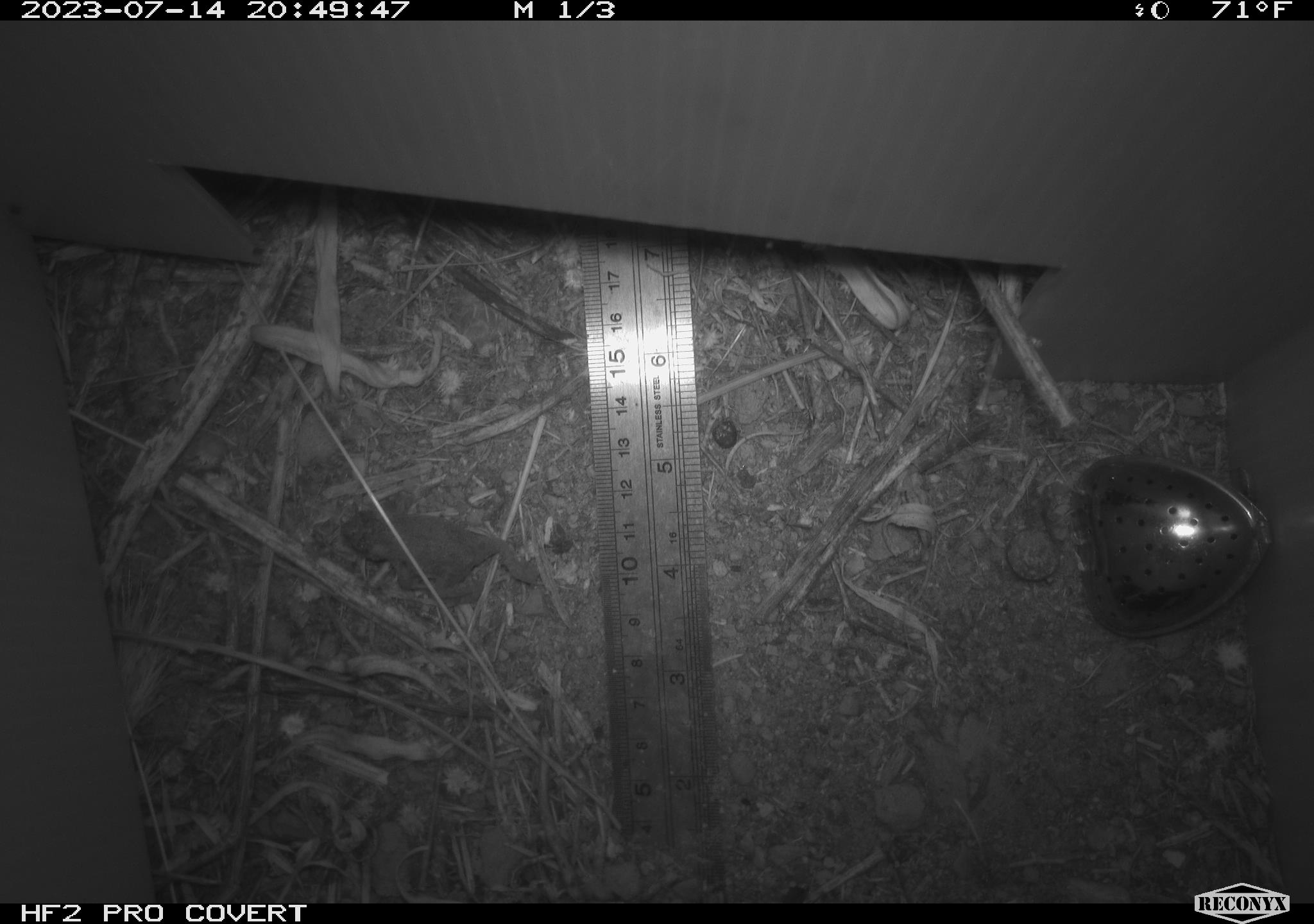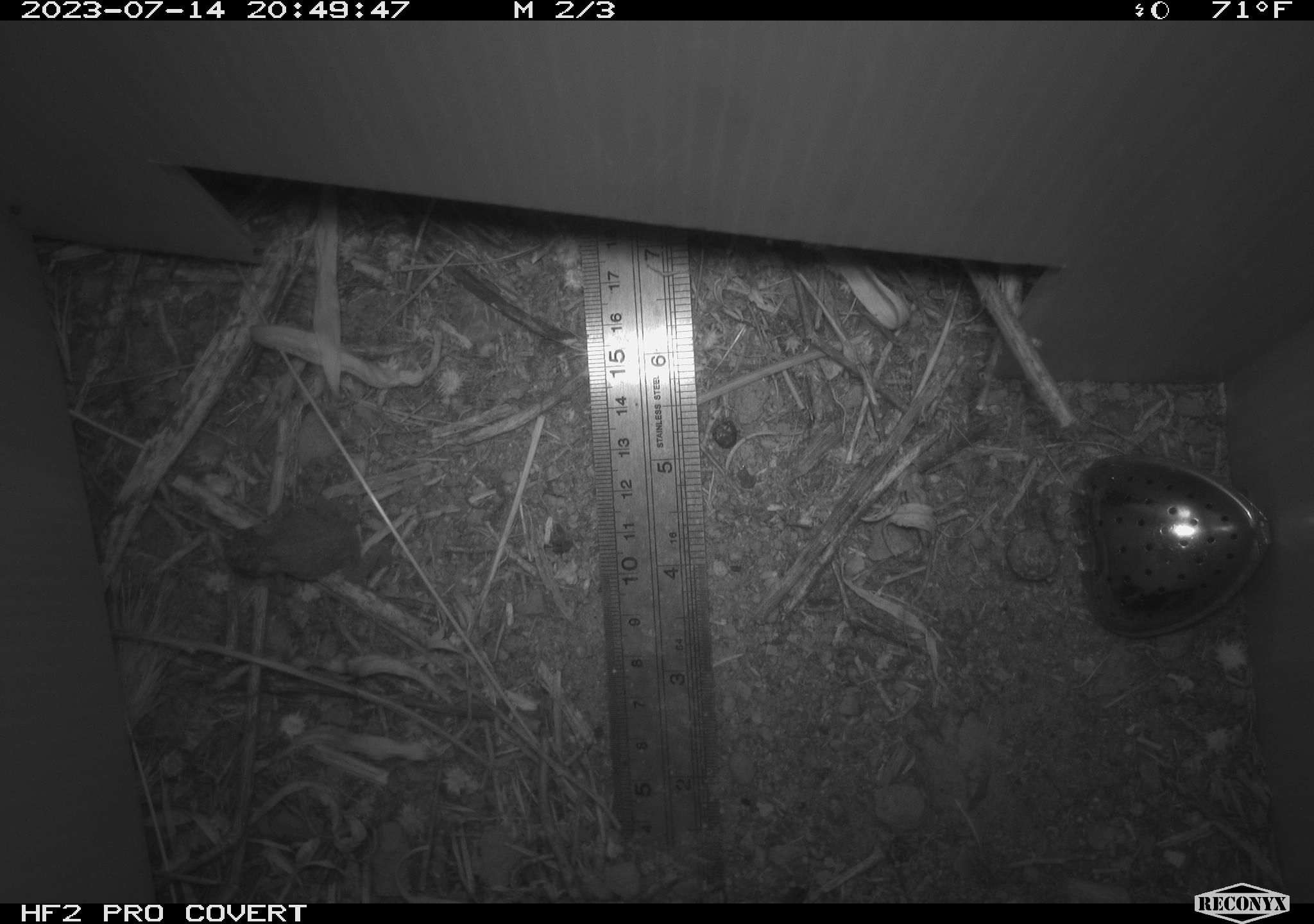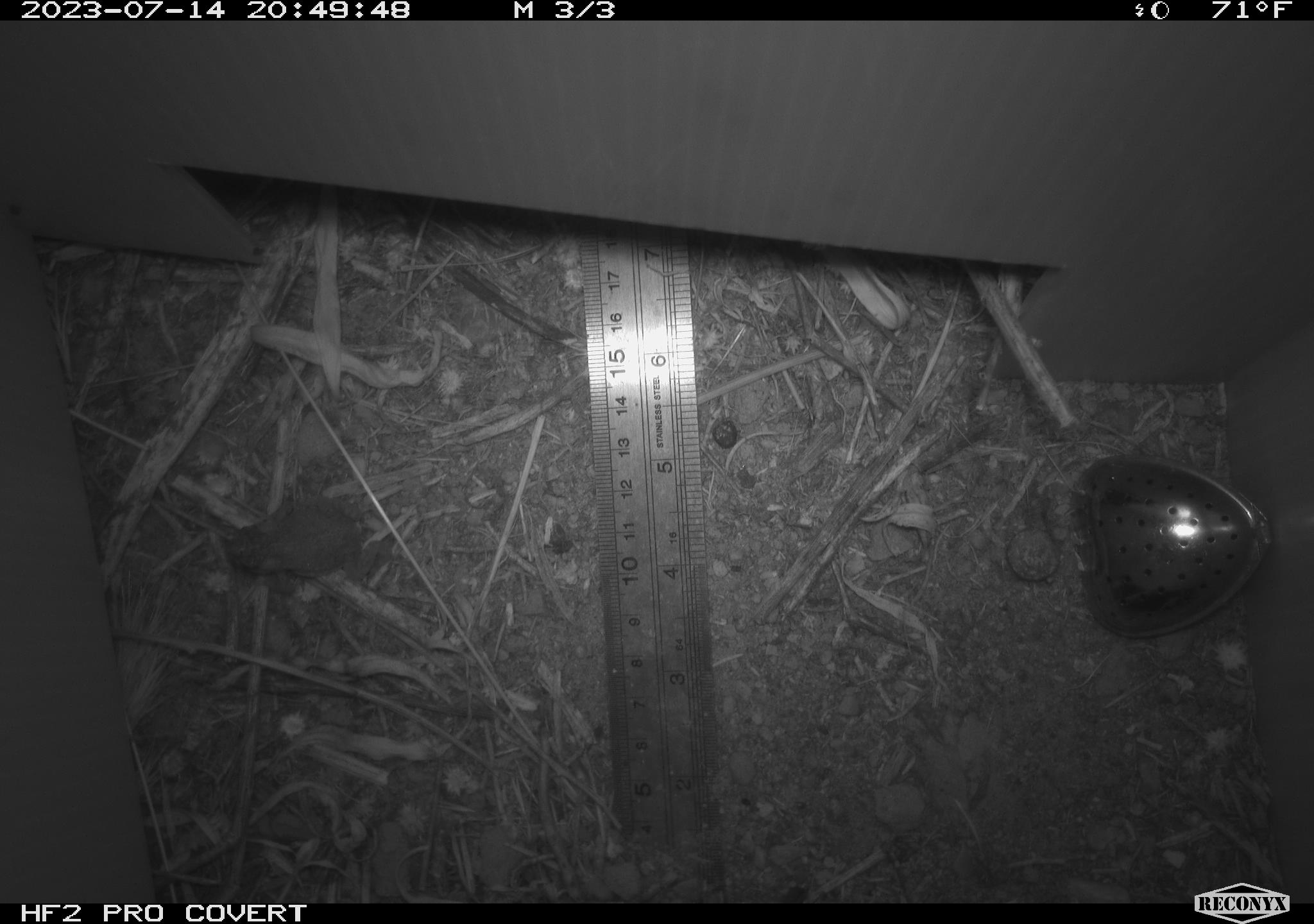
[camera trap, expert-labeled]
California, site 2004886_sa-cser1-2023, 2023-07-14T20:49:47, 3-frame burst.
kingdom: Animalia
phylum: Chordata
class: Amphibia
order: Anura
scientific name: Anura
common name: frogs